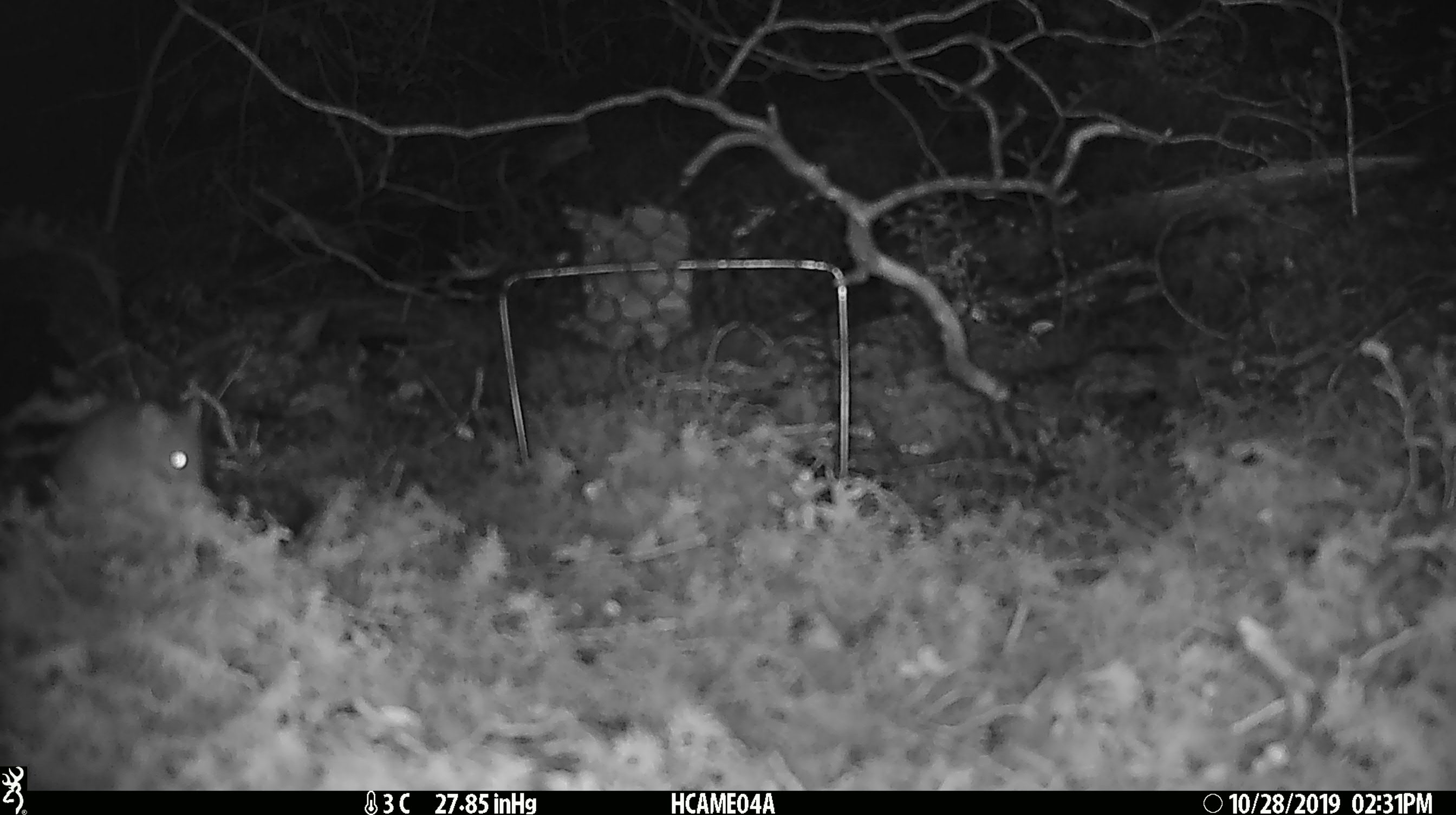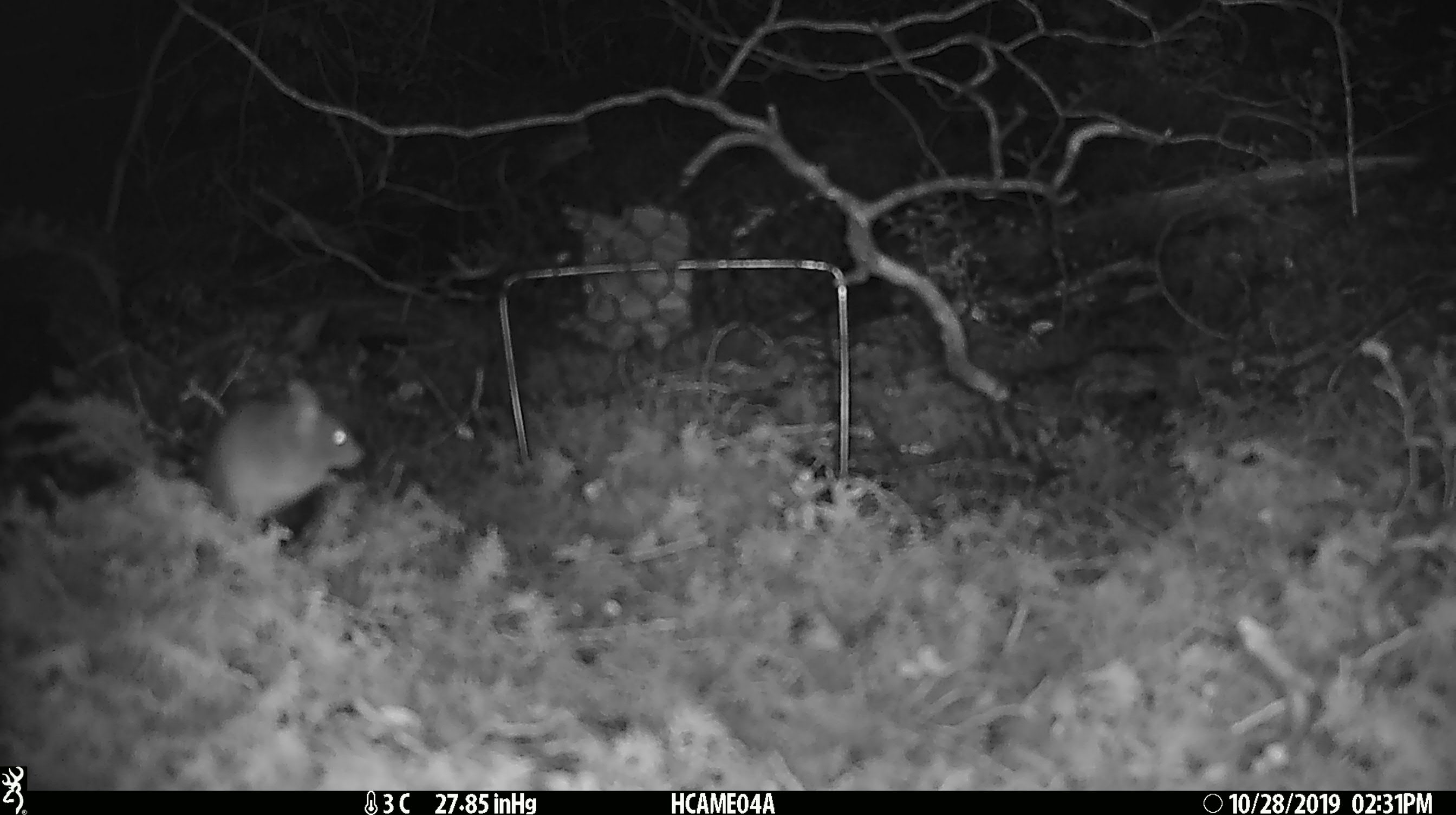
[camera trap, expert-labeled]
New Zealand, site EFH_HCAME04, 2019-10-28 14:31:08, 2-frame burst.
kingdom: Animalia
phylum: Chordata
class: Mammalia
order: Rodentia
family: Muridae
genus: Mus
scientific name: Mus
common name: mouse